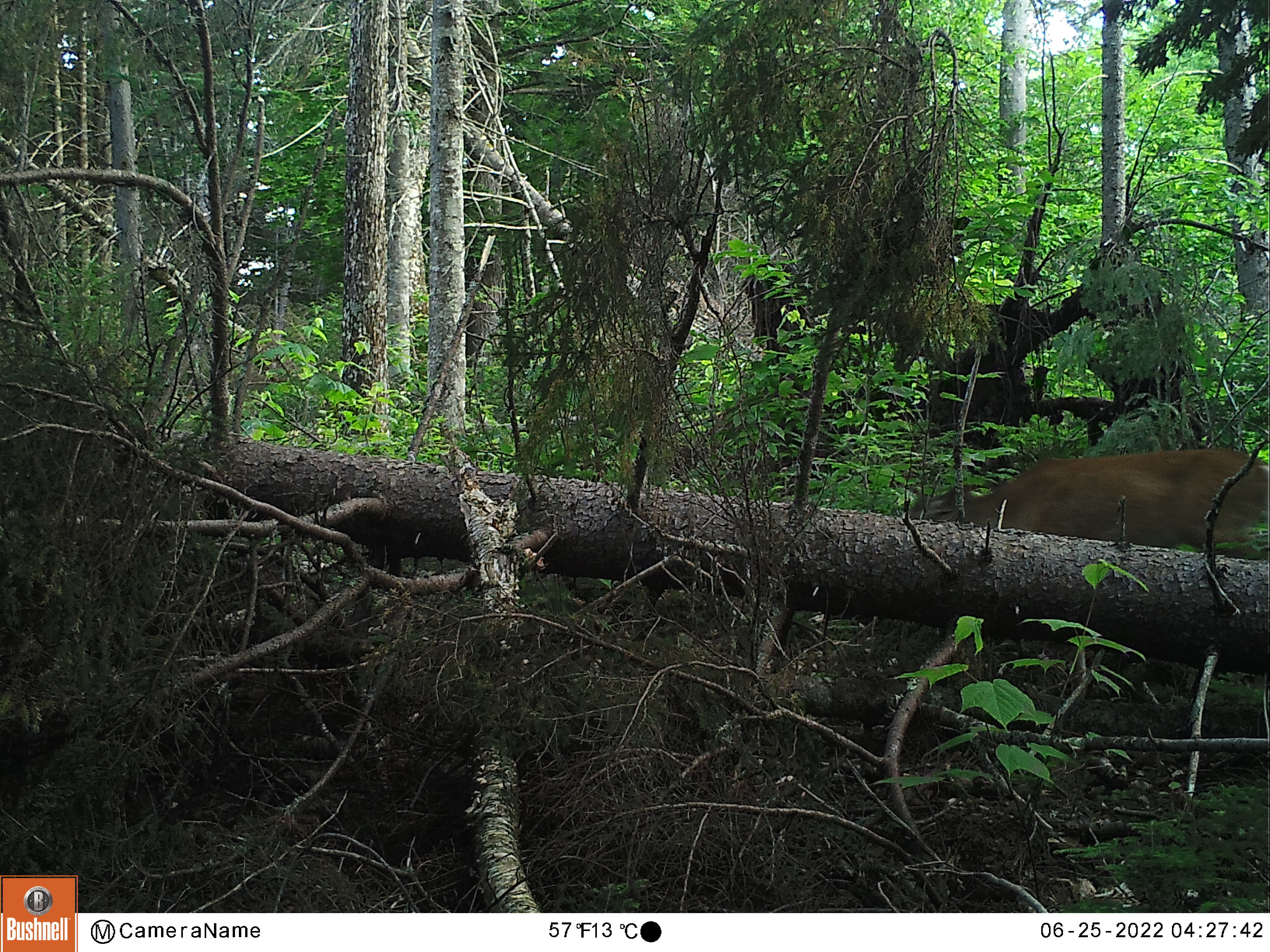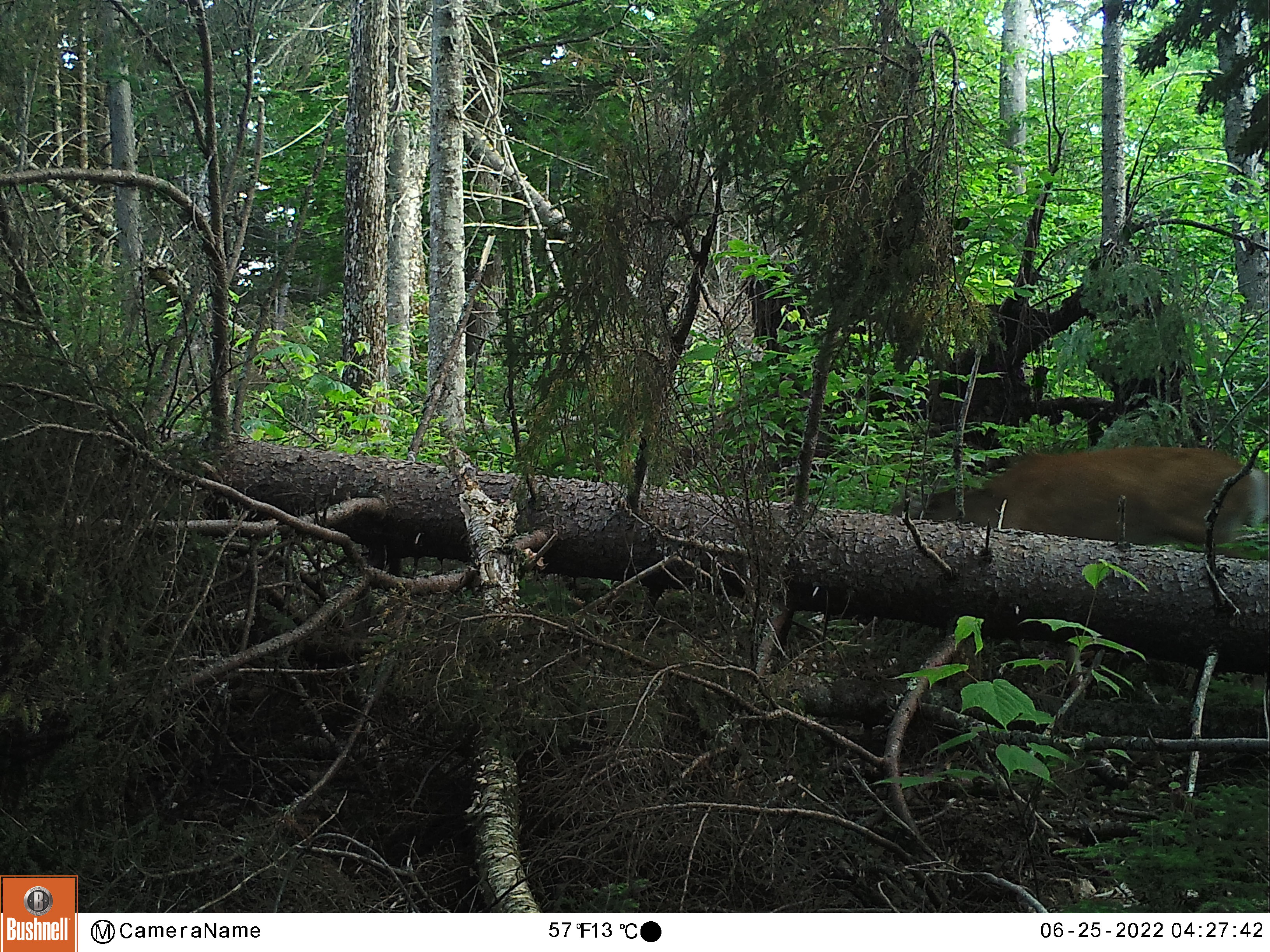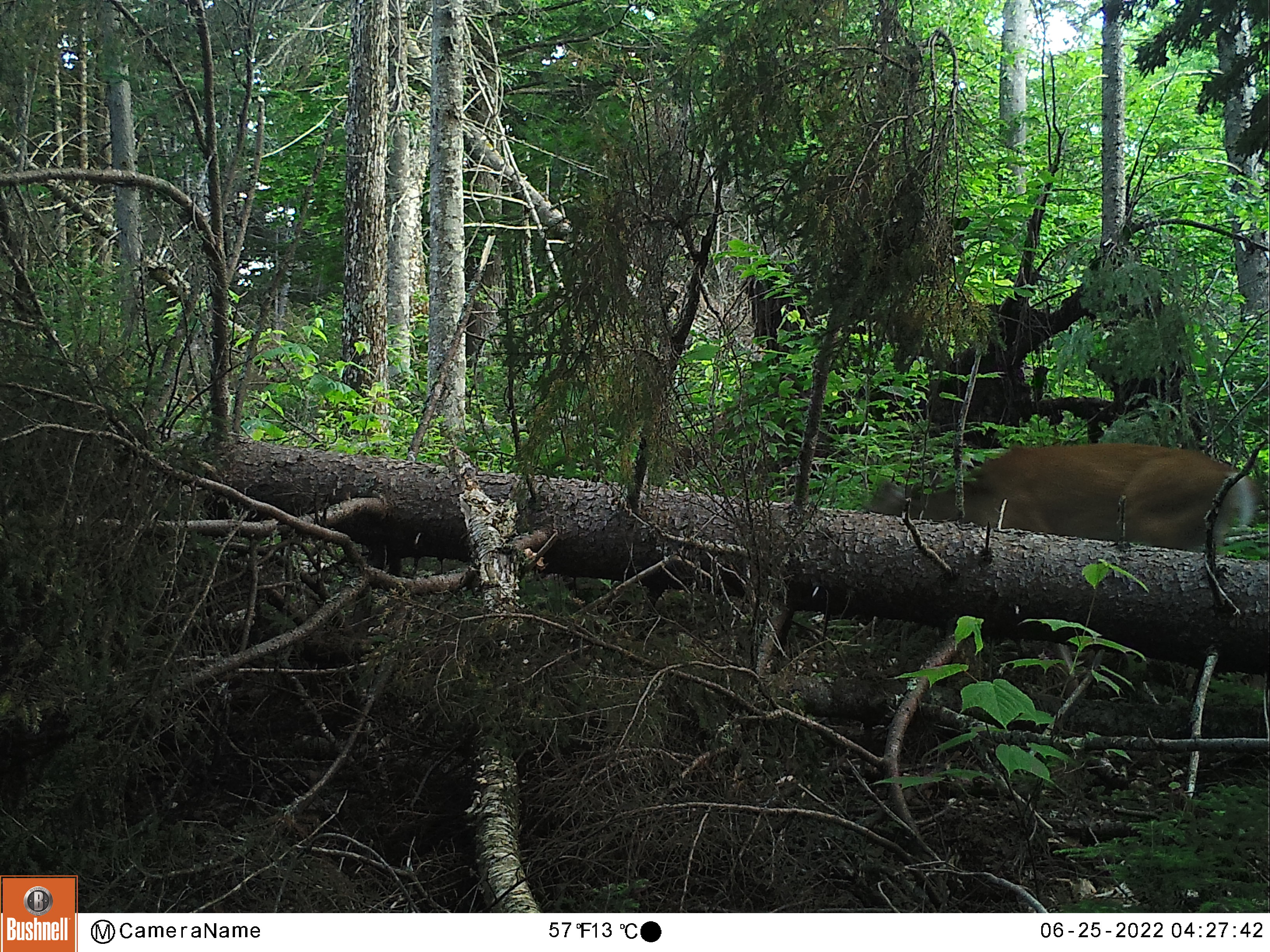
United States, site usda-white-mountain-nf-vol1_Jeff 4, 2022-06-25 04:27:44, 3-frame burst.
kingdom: Animalia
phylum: Chordata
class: Mammalia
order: Artiodactyla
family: Cervidae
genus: Odocoileus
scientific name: Odocoileus virginianus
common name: white-tailed deer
White-tailed deer (Odocoileus virginianus).